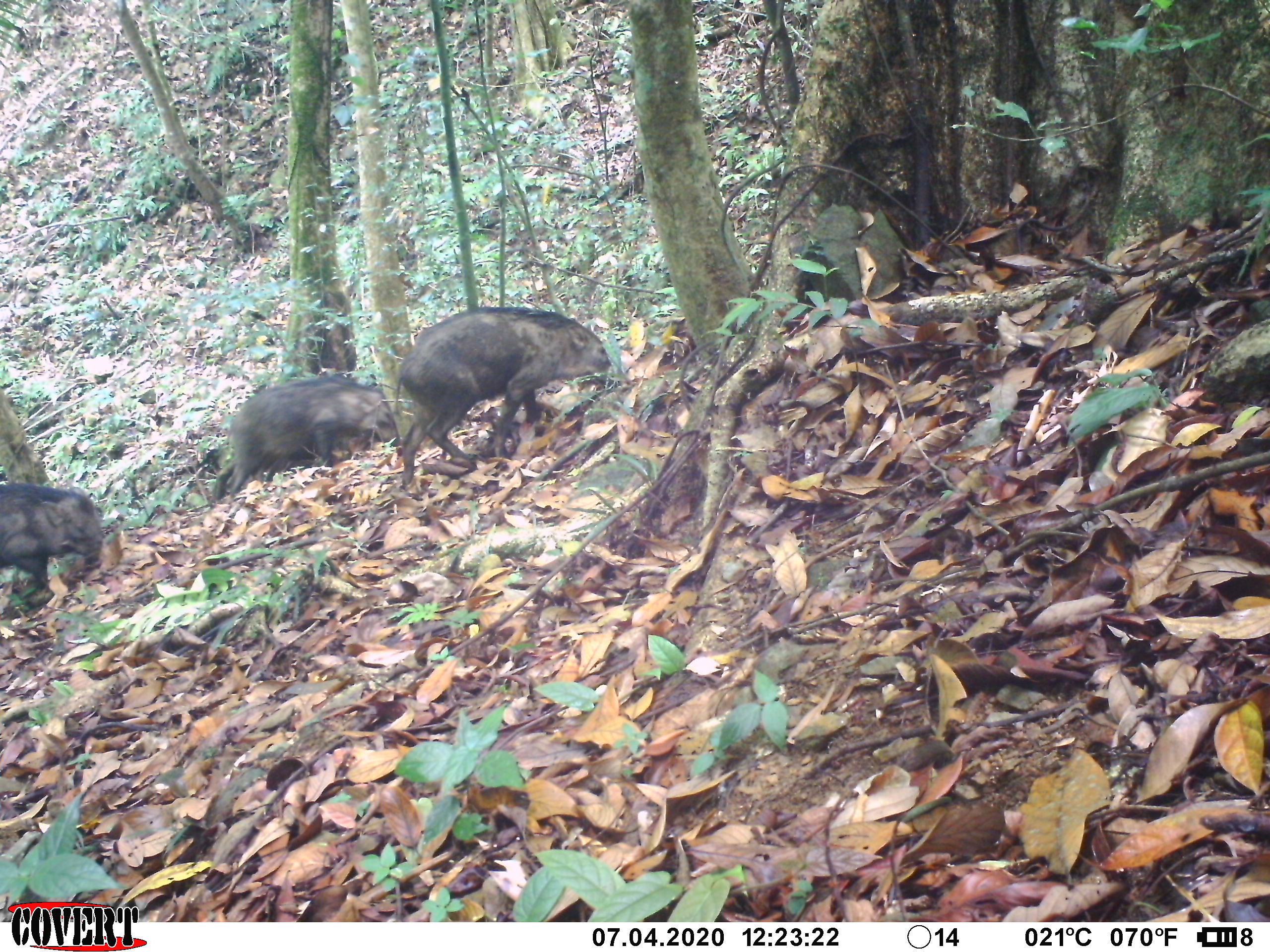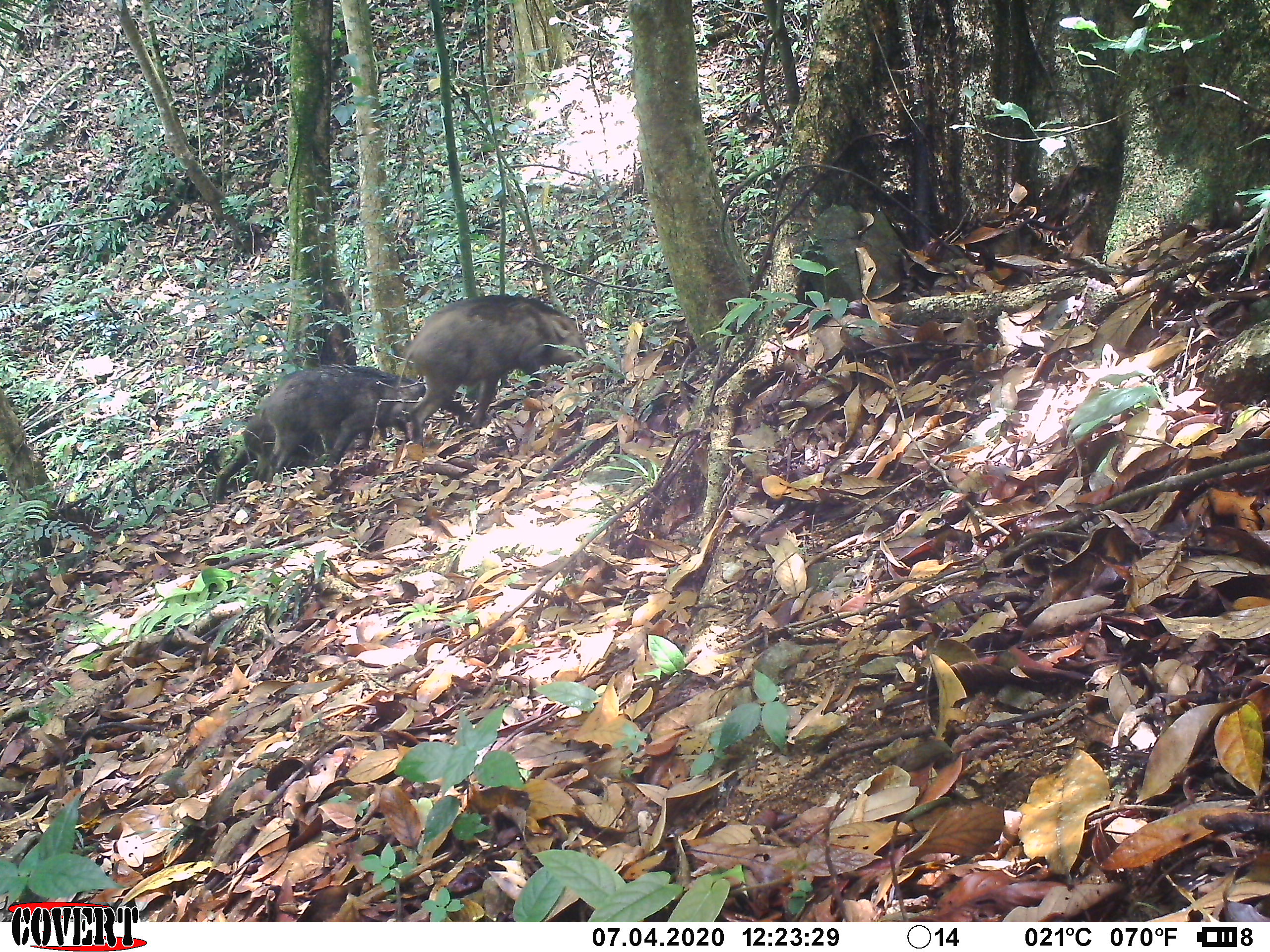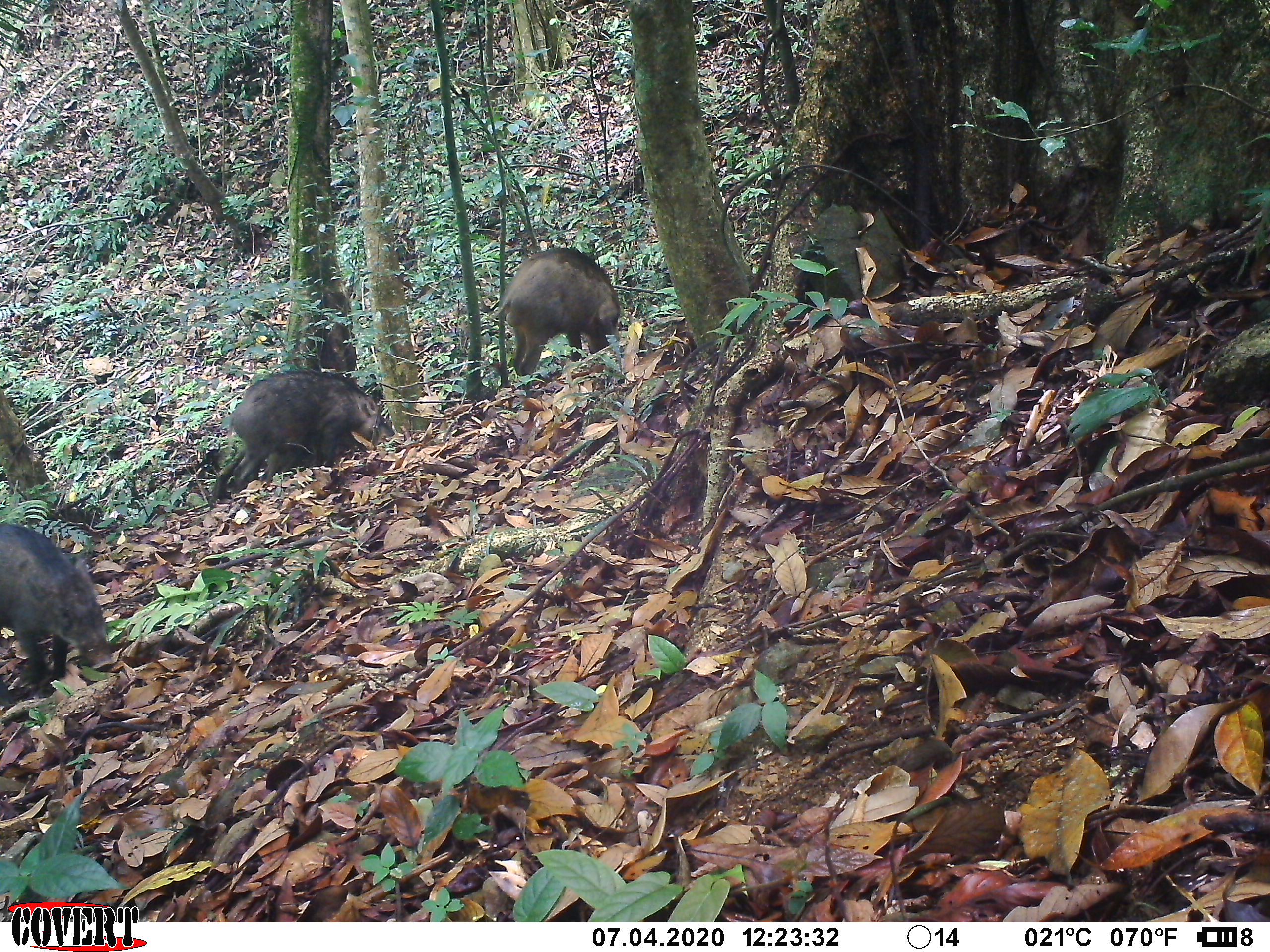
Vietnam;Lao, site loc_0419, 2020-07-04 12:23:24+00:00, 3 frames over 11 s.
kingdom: Animalia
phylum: Chordata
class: Mammalia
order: Artiodactyla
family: Suidae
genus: Sus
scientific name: Sus scrofa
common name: eurasian wild pig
Eurasian wild pig (Sus scrofa). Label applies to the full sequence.